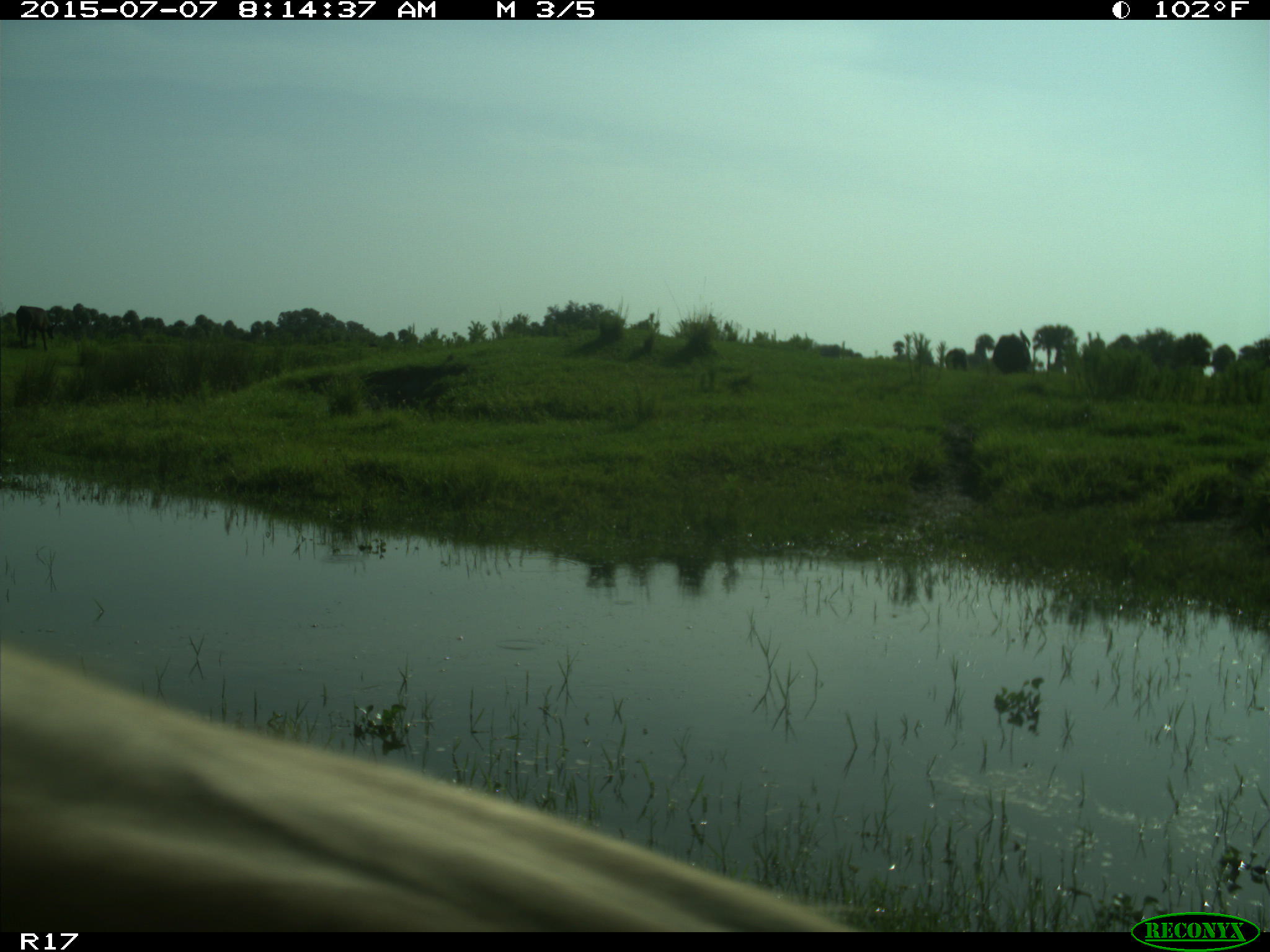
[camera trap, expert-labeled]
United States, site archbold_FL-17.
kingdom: Animalia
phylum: Chordata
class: Mammalia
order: Artiodactyla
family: Bovidae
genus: Bos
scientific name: Bos taurus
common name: domestic cow